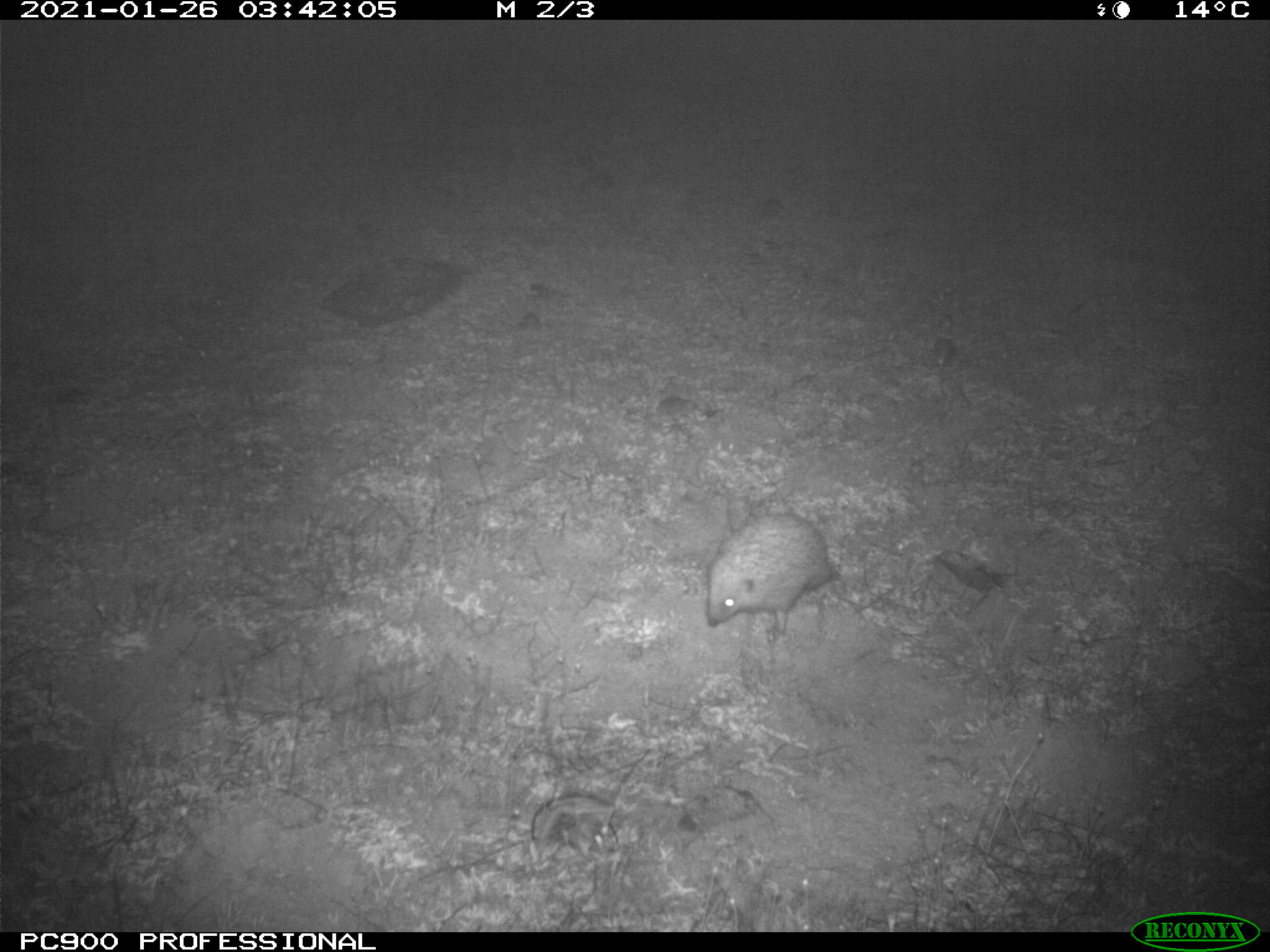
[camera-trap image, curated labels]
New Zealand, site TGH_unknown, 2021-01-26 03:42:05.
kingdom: Animalia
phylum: Chordata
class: Mammalia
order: Eulipotyphla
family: Erinaceidae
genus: Erinaceus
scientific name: Erinaceus europaeus europaeus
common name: european hedgehog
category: hedgehog